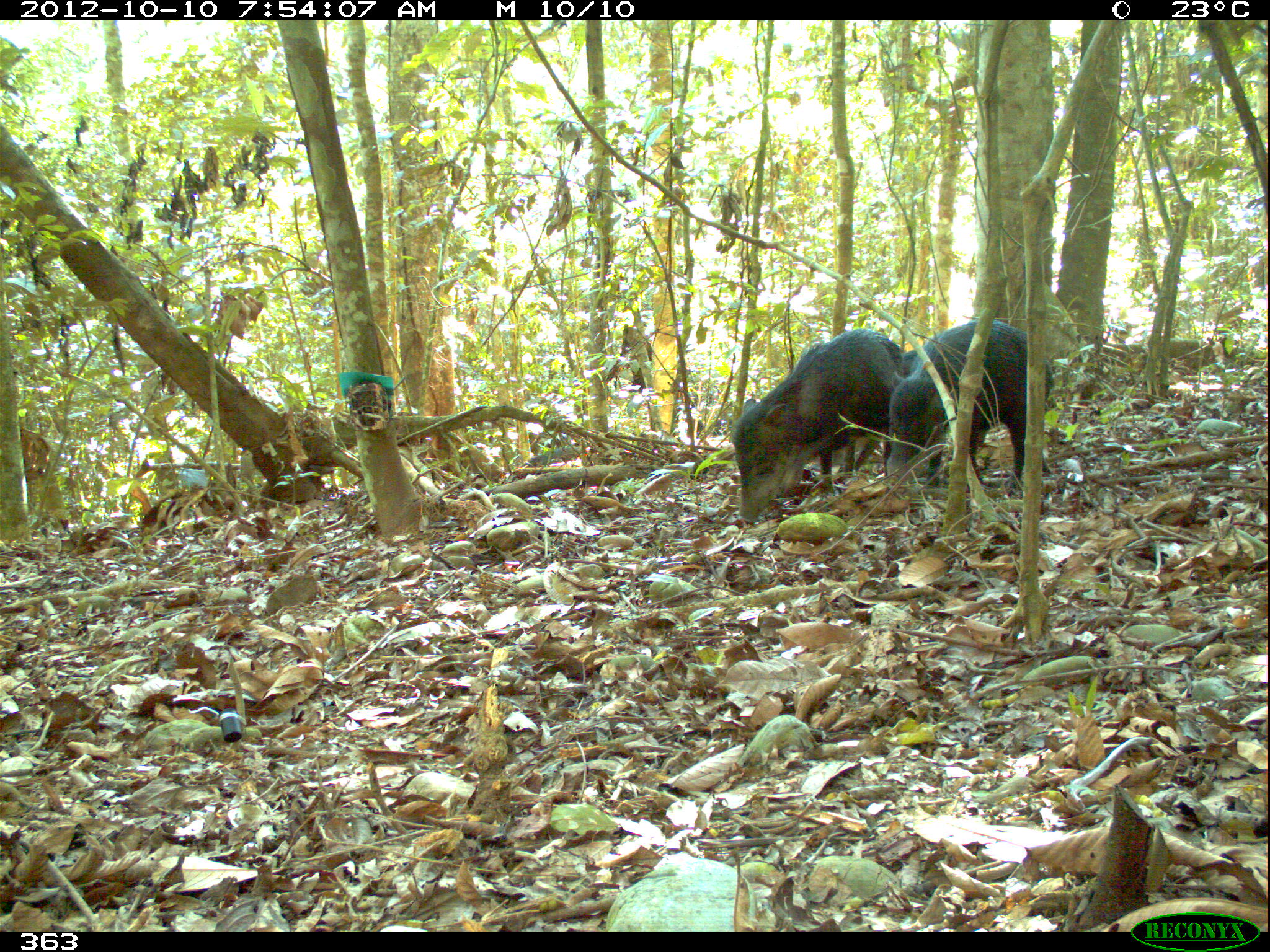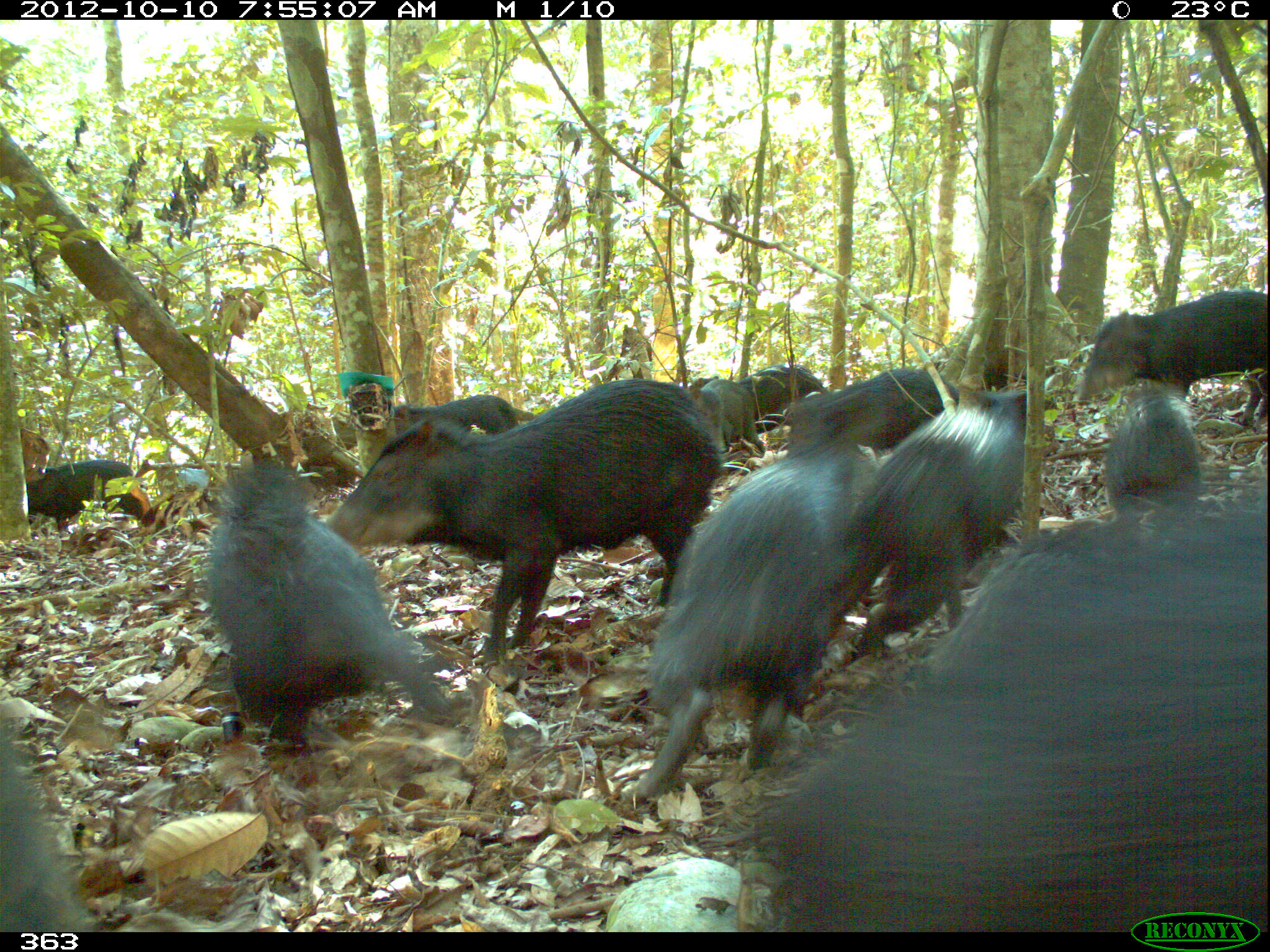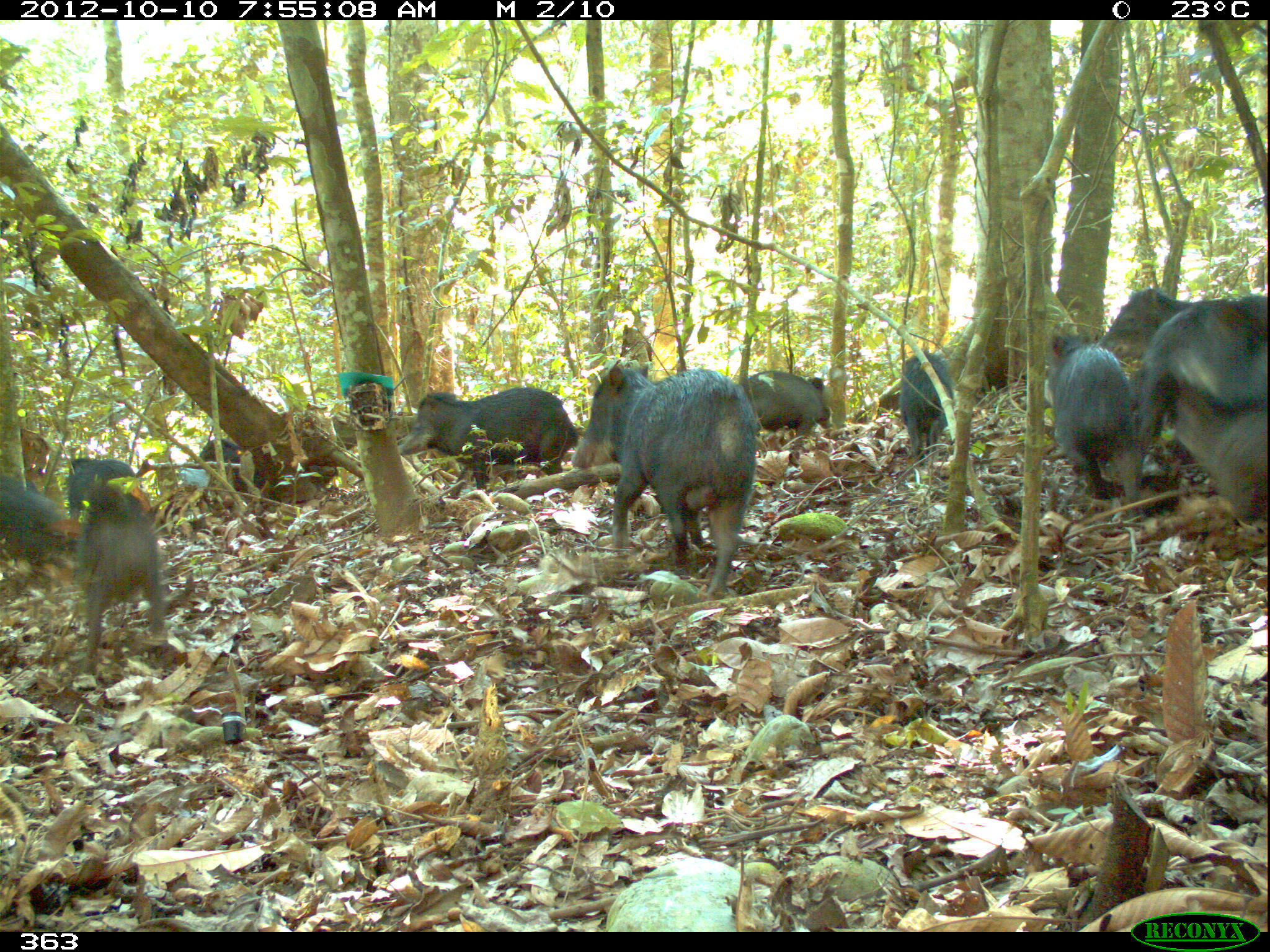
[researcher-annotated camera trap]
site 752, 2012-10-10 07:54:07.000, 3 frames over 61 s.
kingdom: Animalia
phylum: Chordata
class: Mammalia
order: Artiodactyla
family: Tayassuidae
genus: Tayassu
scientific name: Tayassu pecari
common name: white-lipped peccary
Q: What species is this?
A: Tayassu pecari (white-lipped peccary).